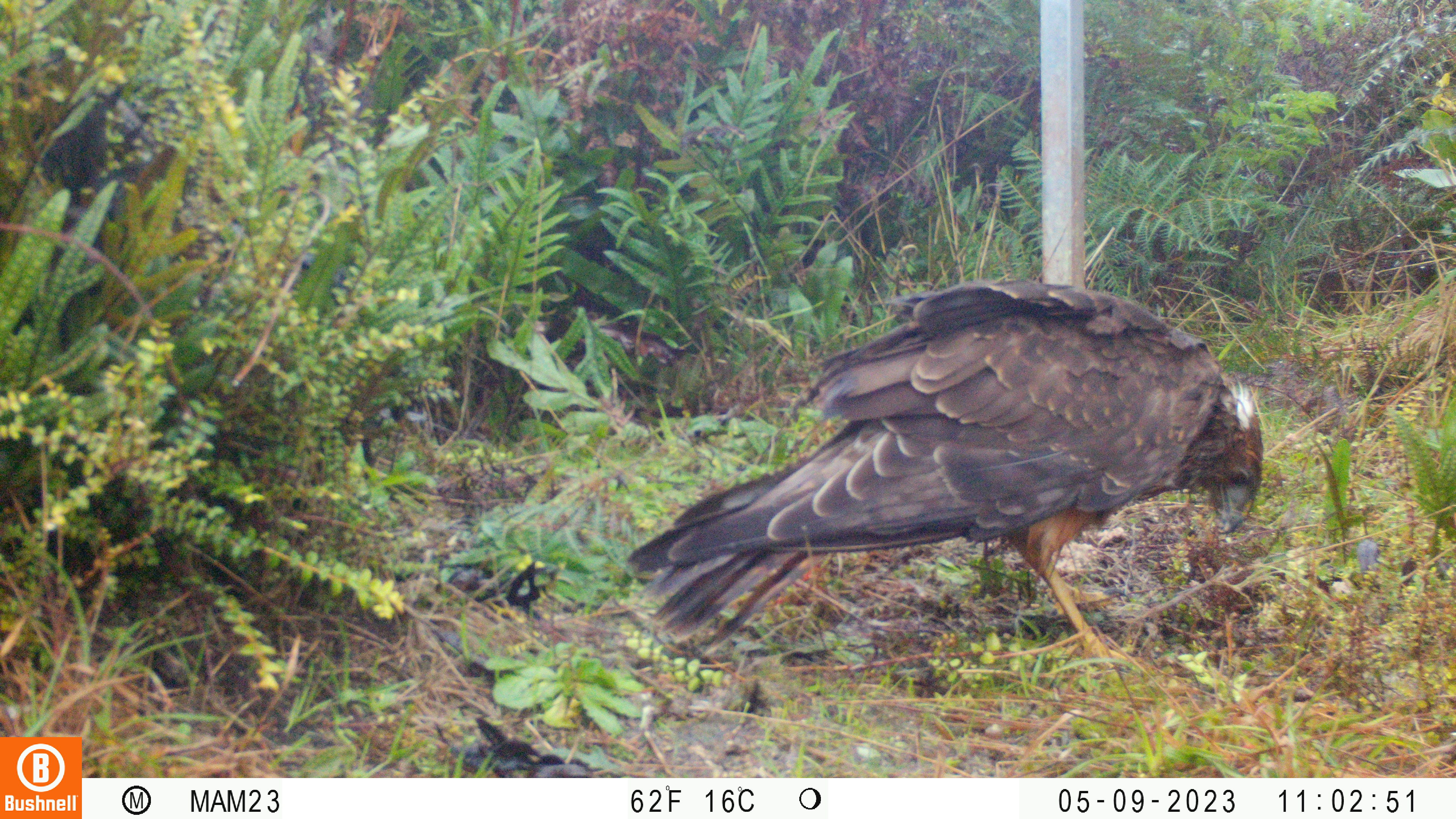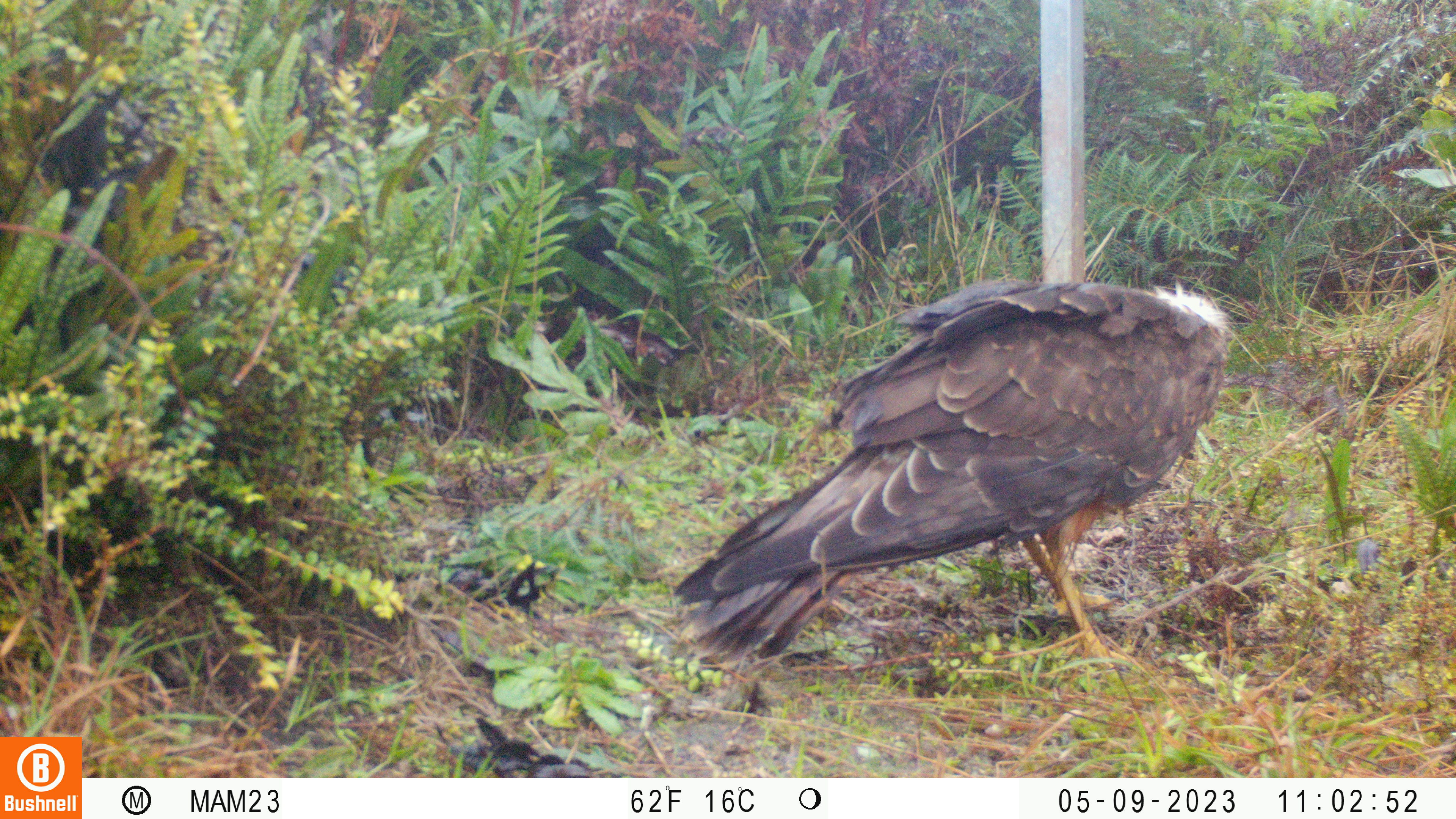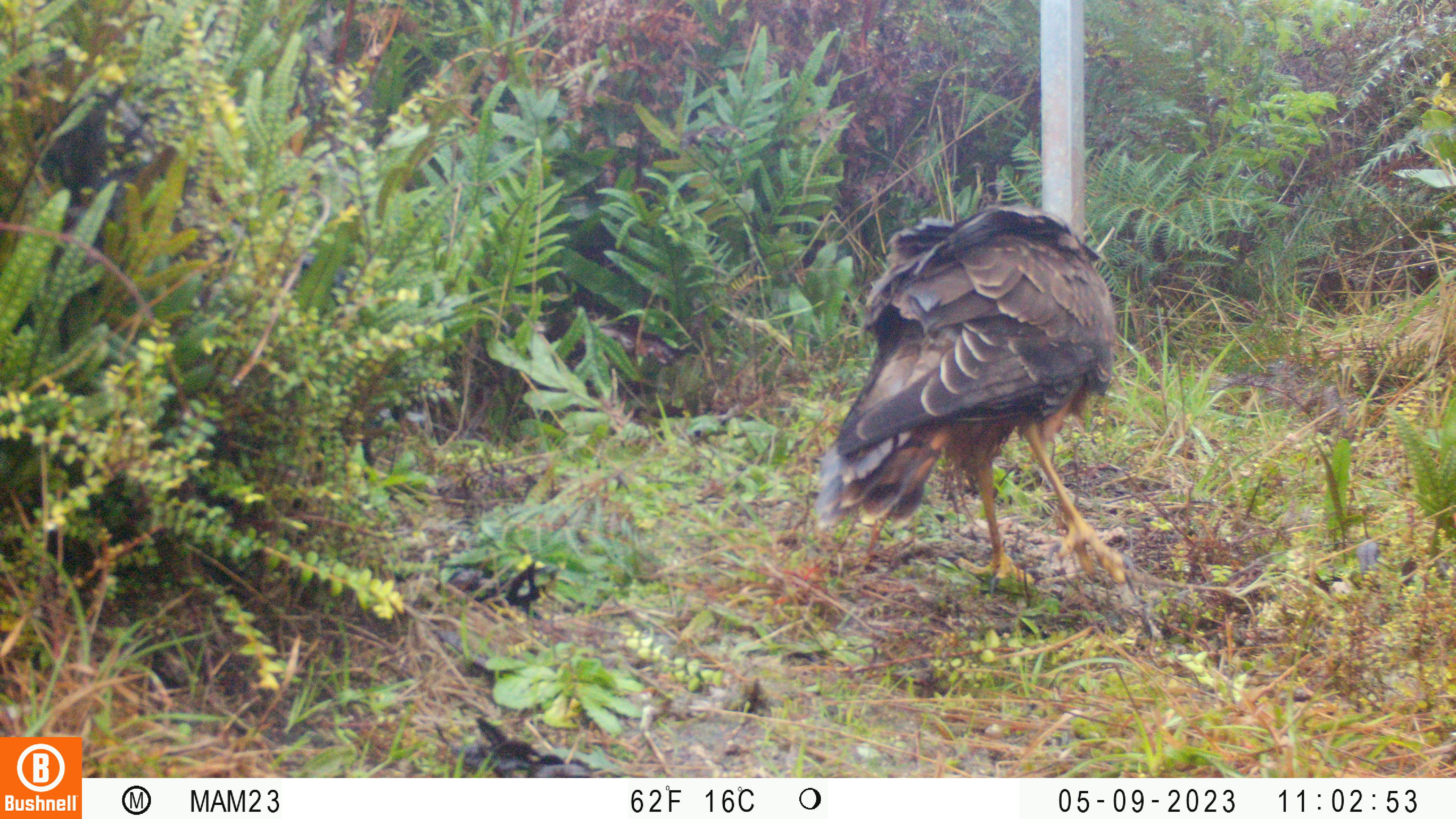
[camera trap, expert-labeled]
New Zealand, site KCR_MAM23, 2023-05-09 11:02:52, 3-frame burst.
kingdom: Animalia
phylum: Chordata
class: Aves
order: Accipitriformes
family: Accipitridae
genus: Circus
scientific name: Circus approximans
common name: swamp harrier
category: harrier